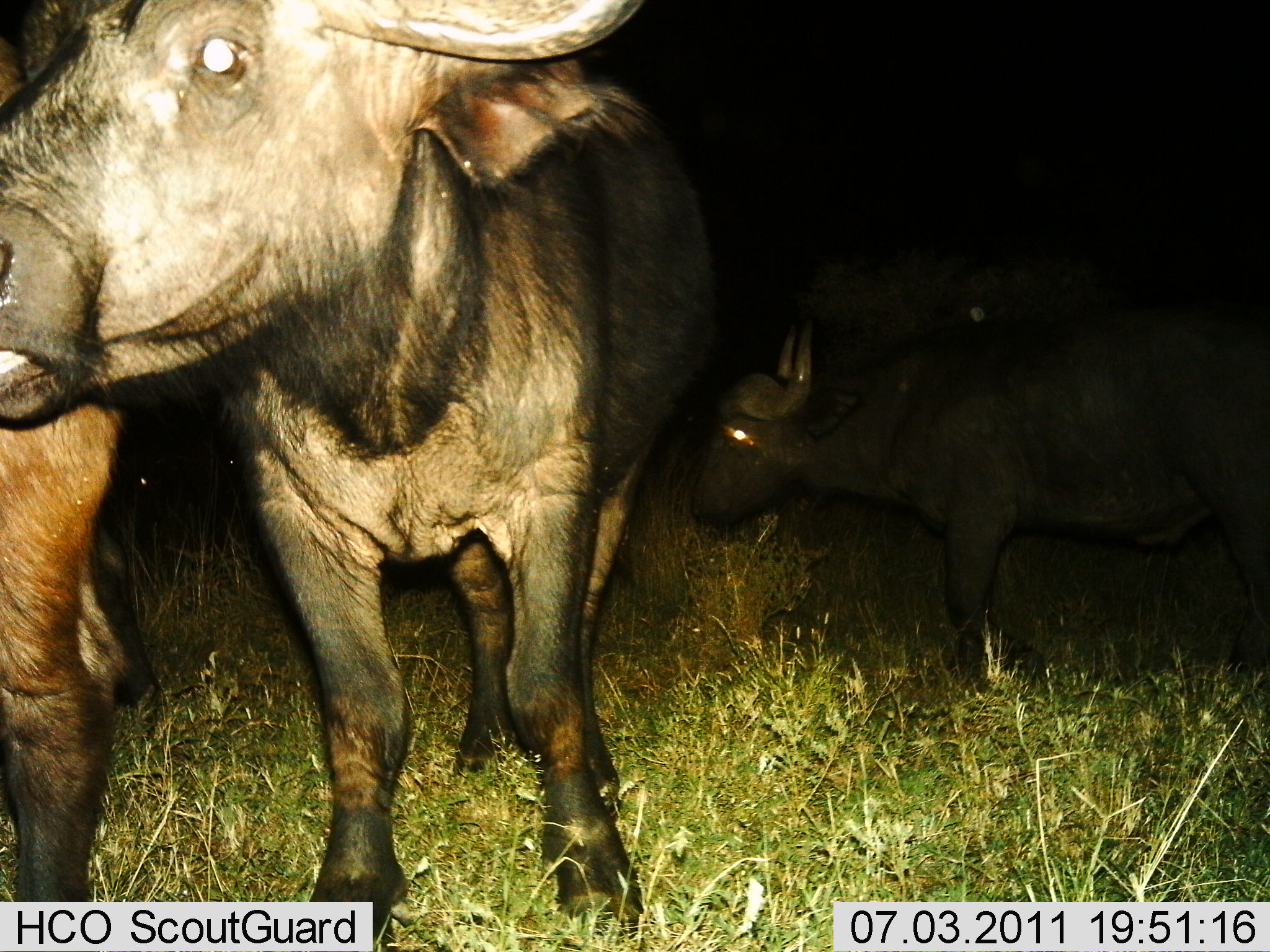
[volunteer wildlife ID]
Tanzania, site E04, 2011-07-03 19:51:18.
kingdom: Animalia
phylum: Chordata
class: Mammalia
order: Artiodactyla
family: Bovidae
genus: Syncerus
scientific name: Syncerus caffer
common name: cape buffalo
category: buffalo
Buffalo (cape buffalo) (Syncerus caffer), count 3. Behavior (volunteer vote fractions): standing 100%, resting 0%, moving 0%, interacting 0%. Young present (vote fraction): 10%. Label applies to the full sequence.